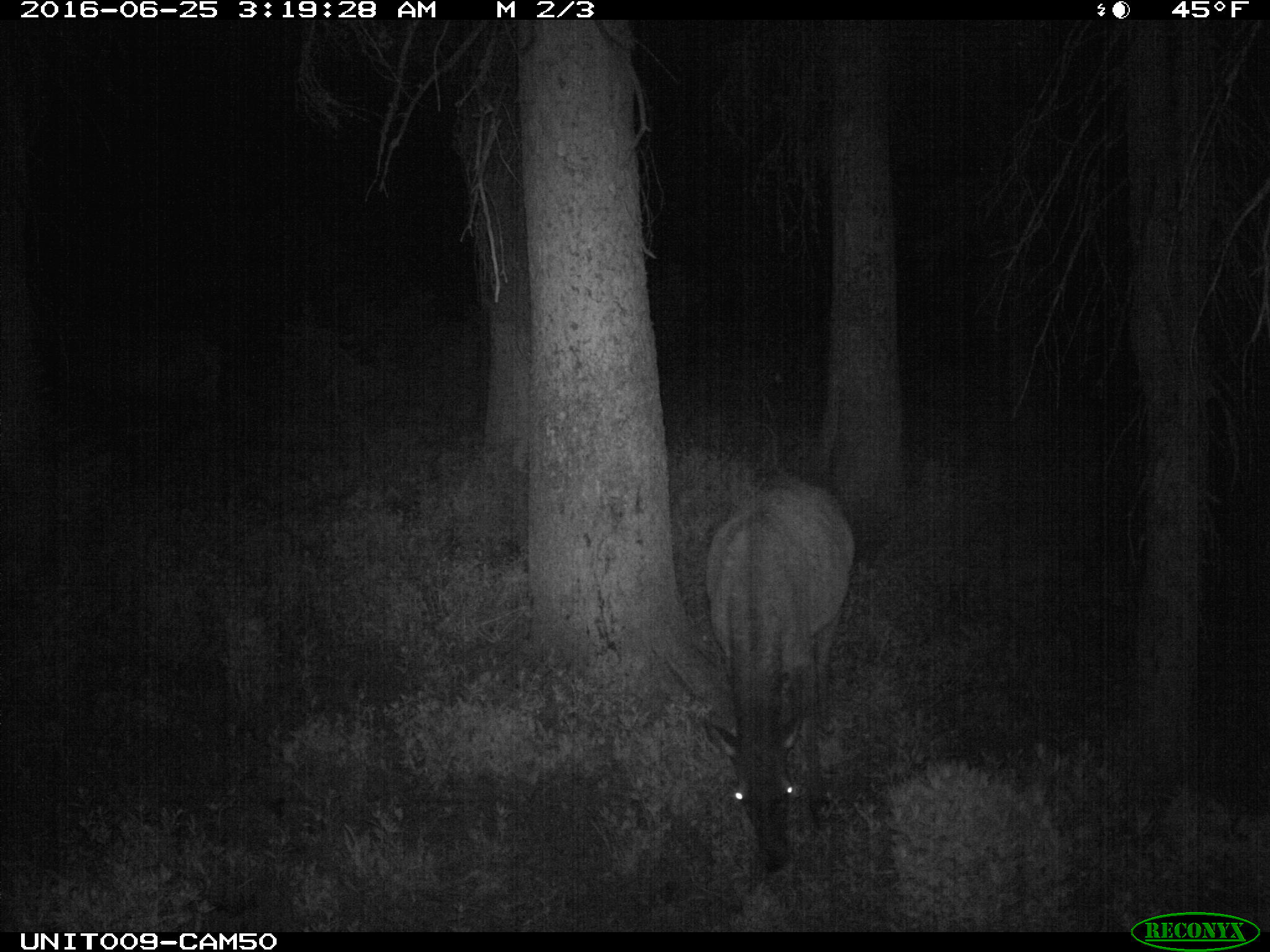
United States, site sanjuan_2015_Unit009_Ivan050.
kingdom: Animalia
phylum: Chordata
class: Mammalia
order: Artiodactyla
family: Cervidae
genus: Cervus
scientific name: Cervus elaphus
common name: red deer